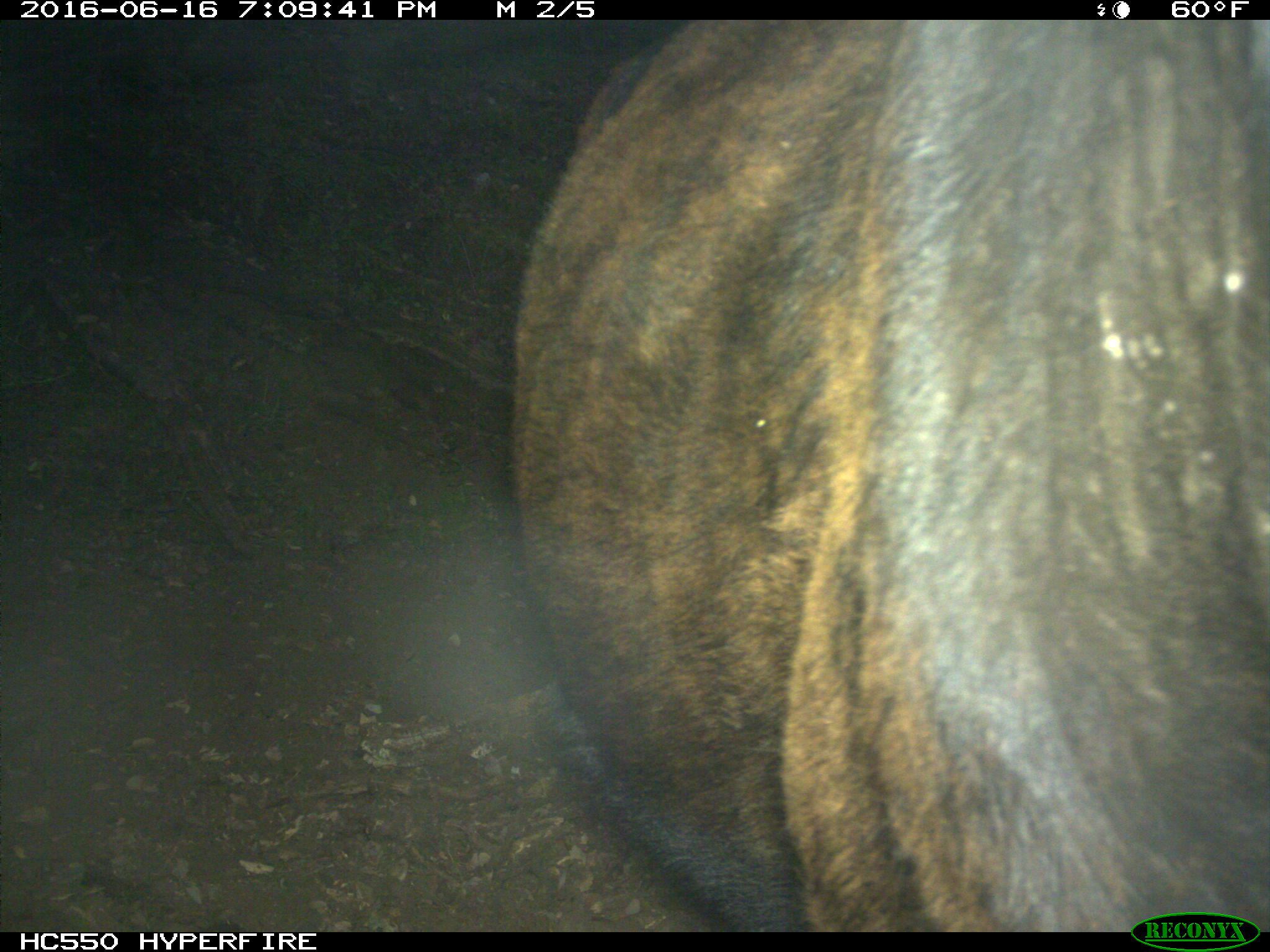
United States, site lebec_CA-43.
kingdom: Animalia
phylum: Chordata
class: Mammalia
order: Artiodactyla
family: Bovidae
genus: Bos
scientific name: Bos taurus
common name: domestic cow